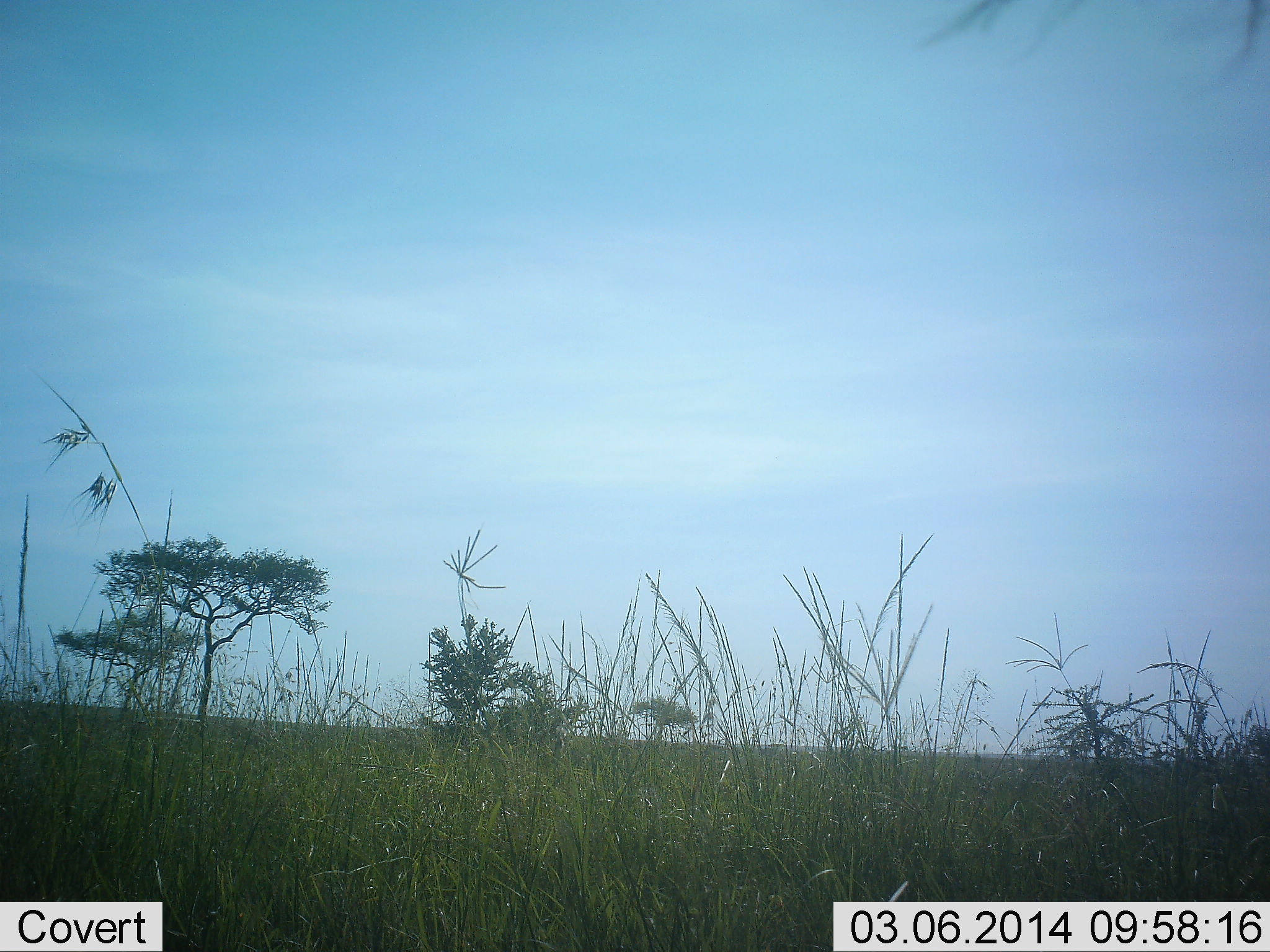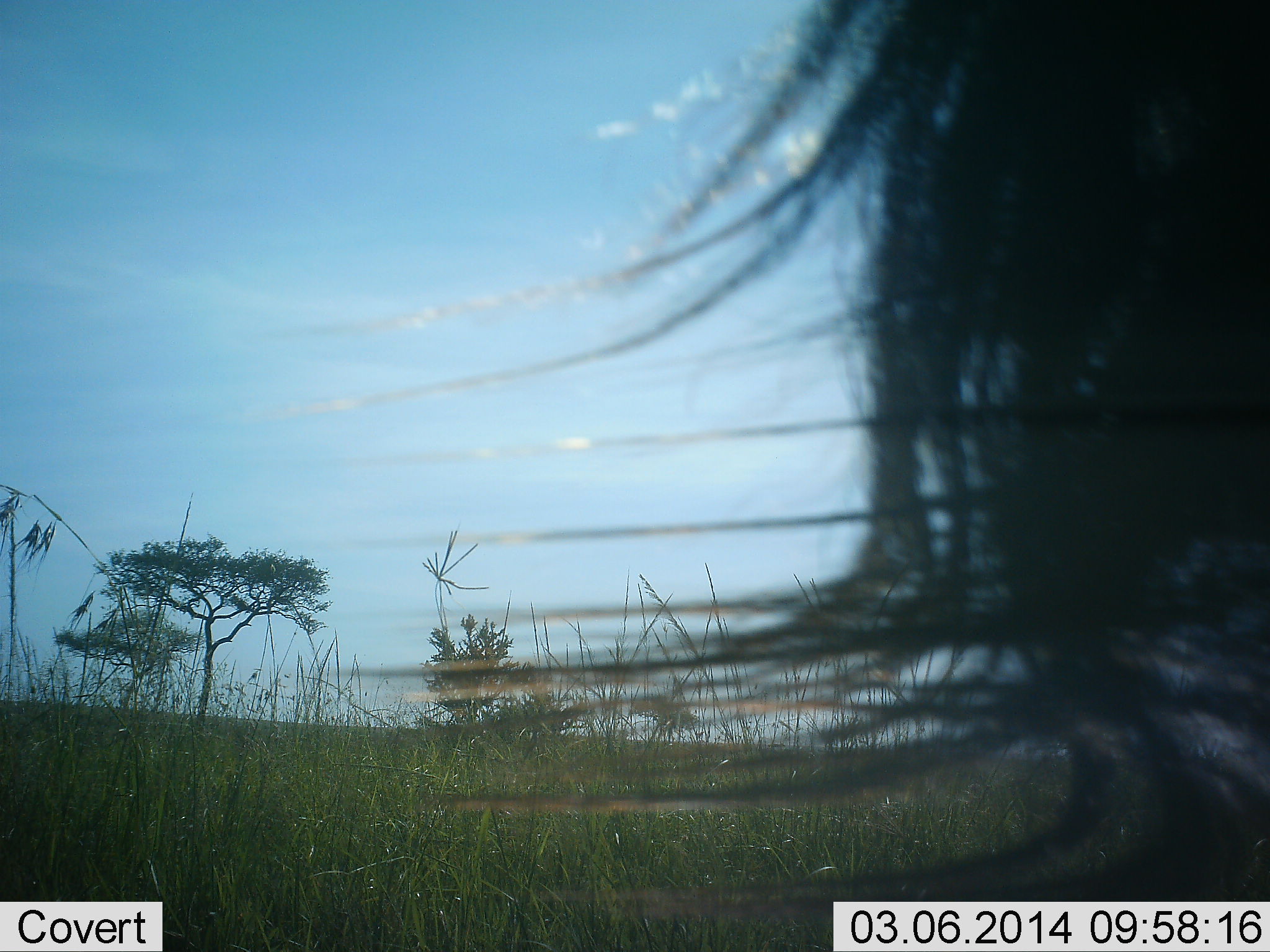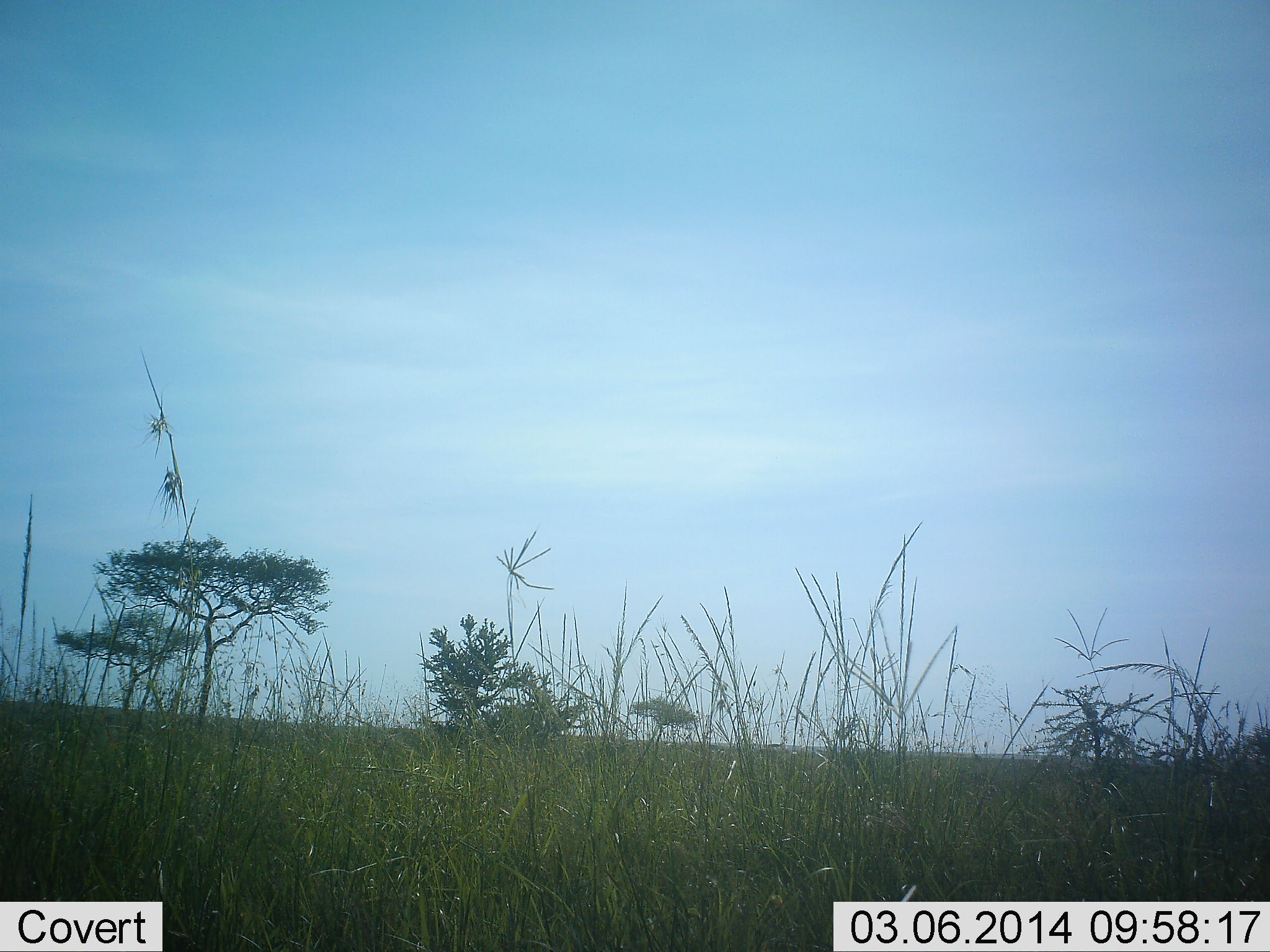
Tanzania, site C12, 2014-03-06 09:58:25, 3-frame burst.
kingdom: Animalia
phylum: Chordata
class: Mammalia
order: Artiodactyla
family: Bovidae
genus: Connochaetes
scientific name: Connochaetes taurinus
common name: blue wildebeest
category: wildebeest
Wildebeest (blue wildebeest) (Connochaetes taurinus), count 1. Behavior (volunteer vote fractions): standing 50%, resting 0%, moving 50%, interacting 0%. Young present (vote fraction): 0%. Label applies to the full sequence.